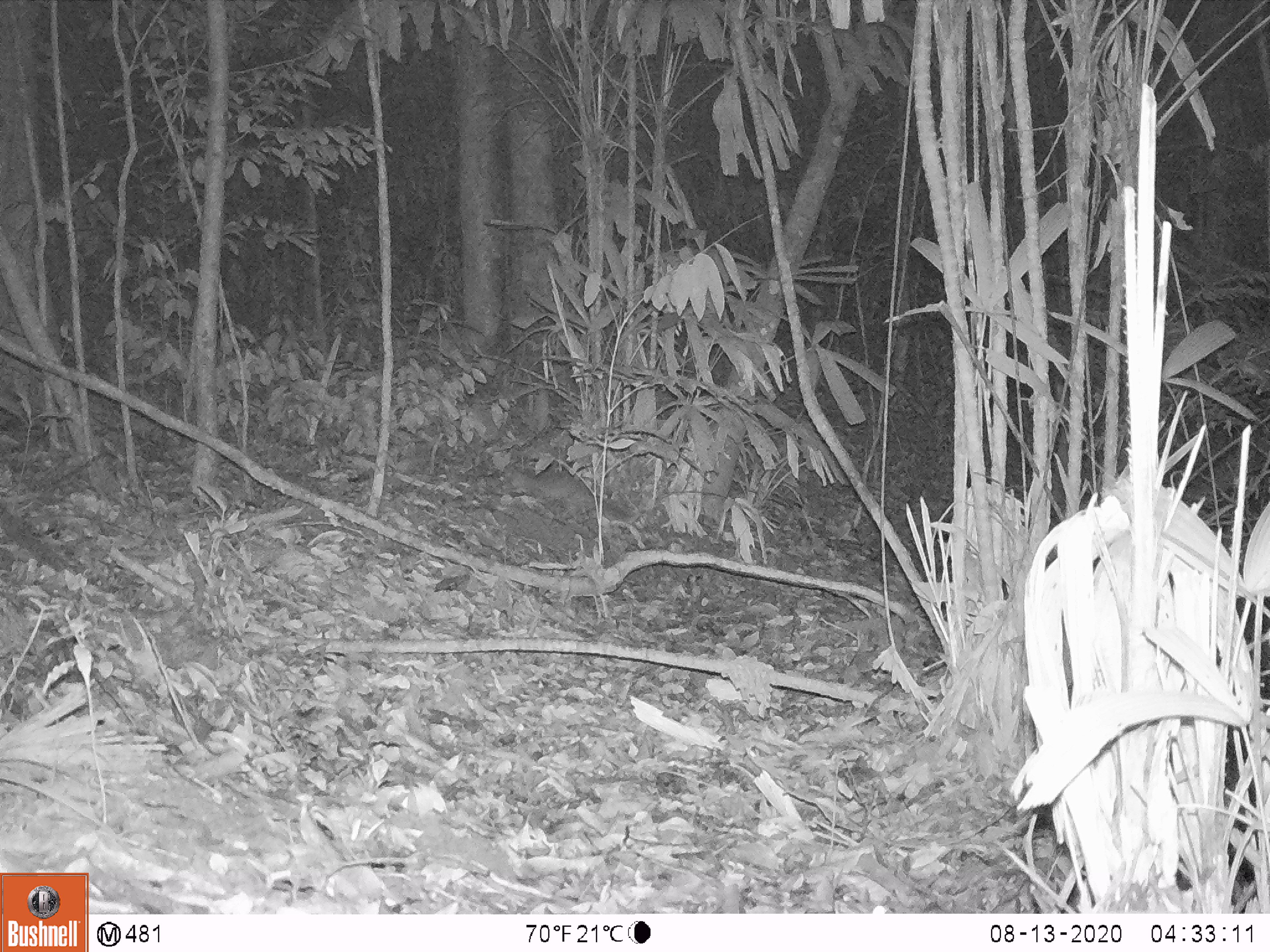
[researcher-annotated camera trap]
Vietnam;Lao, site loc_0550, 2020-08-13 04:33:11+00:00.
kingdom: Animalia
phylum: Chordata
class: Mammalia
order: Carnivora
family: Mustelidae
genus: Melogale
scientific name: Melogale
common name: ferret badger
Ferret badger (Melogale). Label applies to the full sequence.